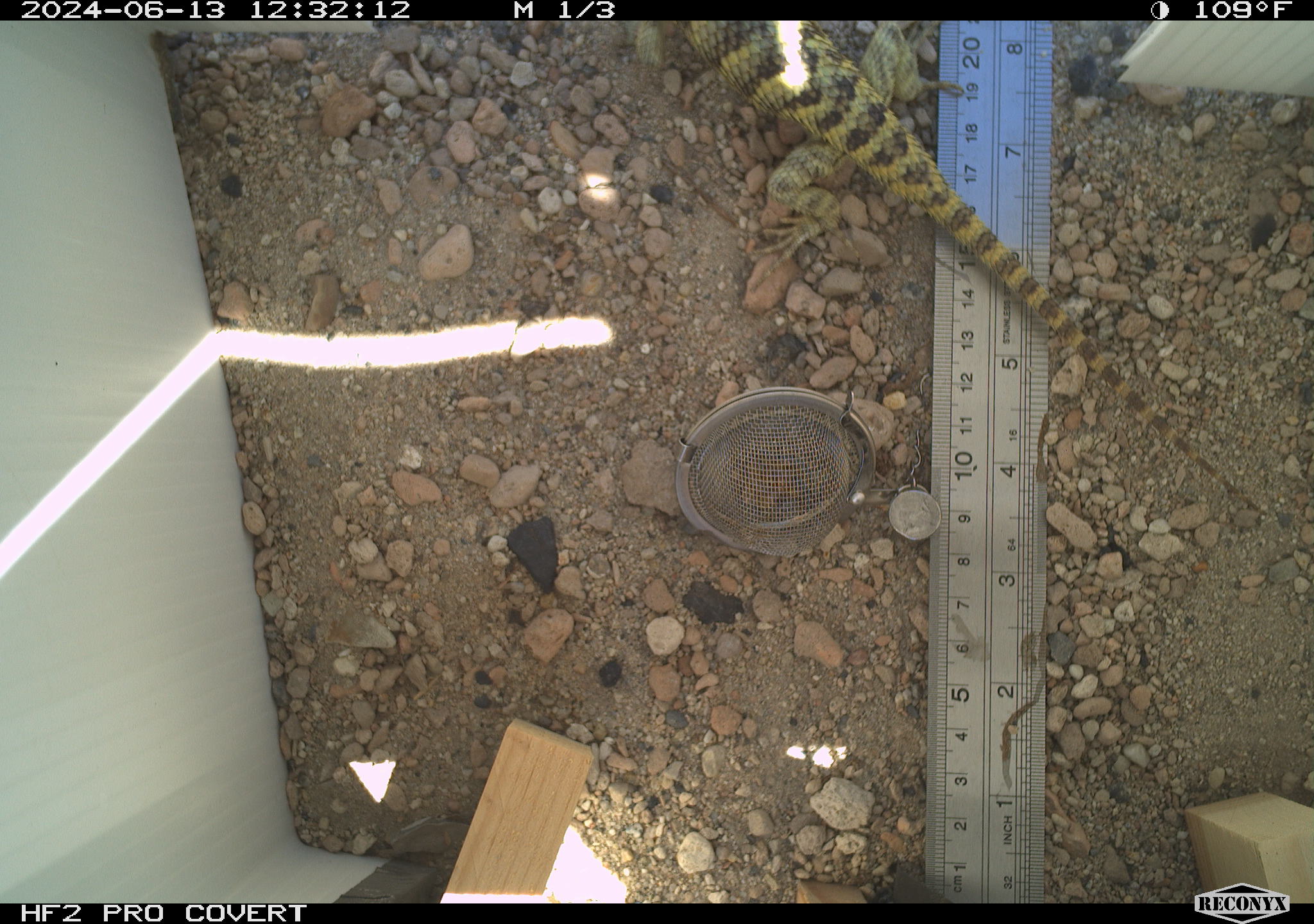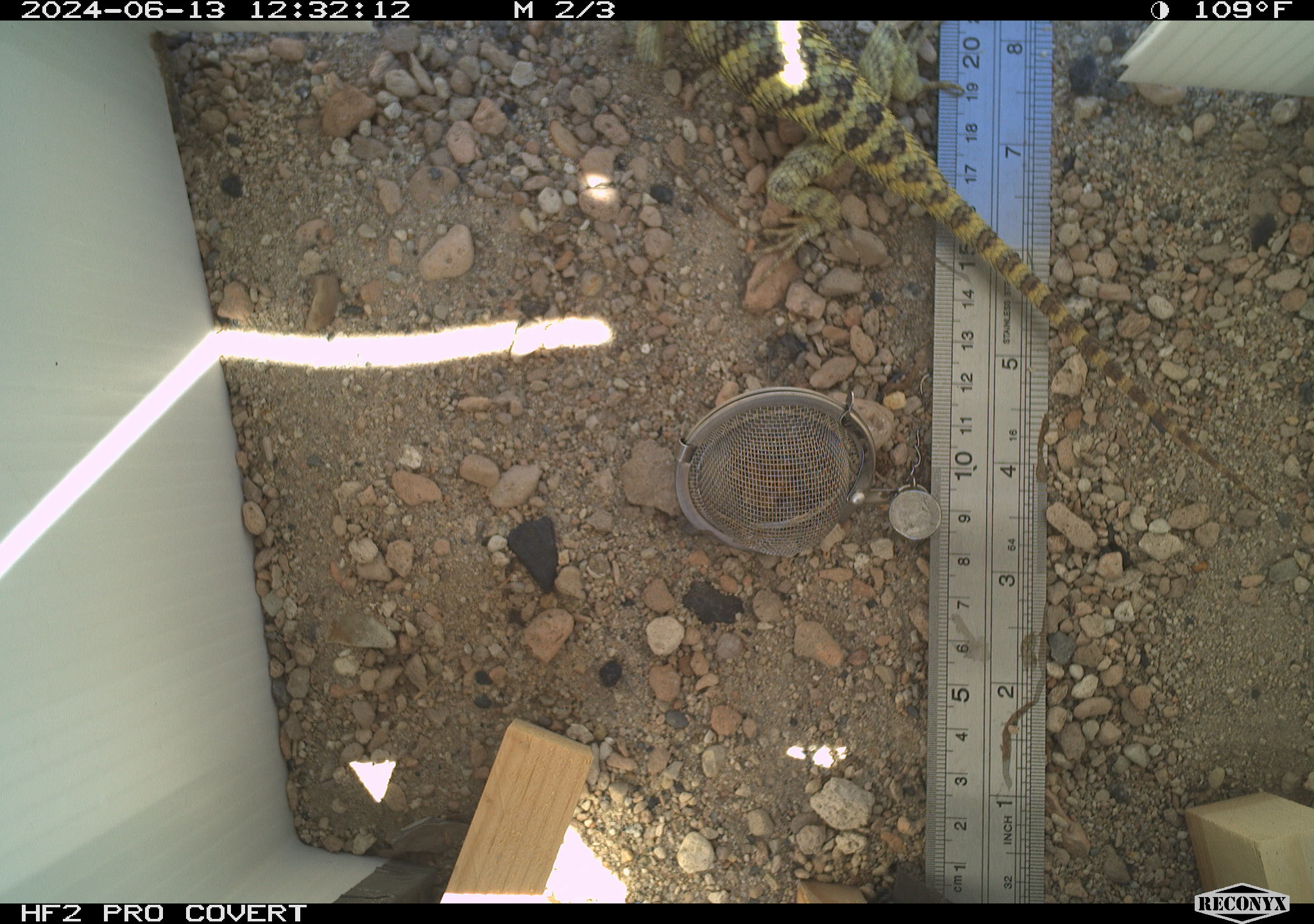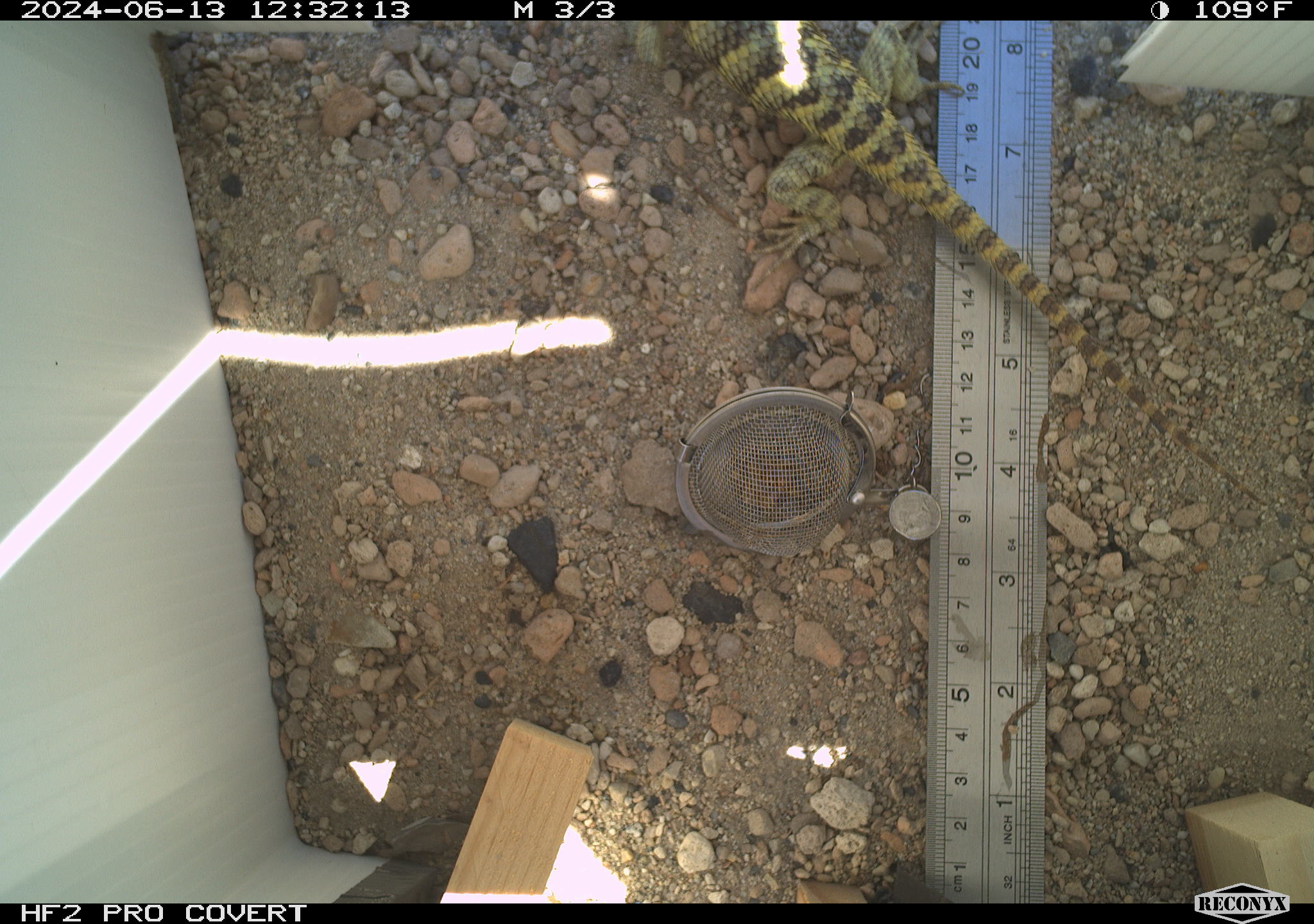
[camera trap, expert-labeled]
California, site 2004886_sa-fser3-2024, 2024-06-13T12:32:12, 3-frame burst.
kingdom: Animalia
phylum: Chordata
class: Reptilia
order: Squamata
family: Phrynosomatidae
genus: Sceloporus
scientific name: Sceloporus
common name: spiny lizards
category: sceloporus species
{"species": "sceloporus species (spiny lizards) (Sceloporus)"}